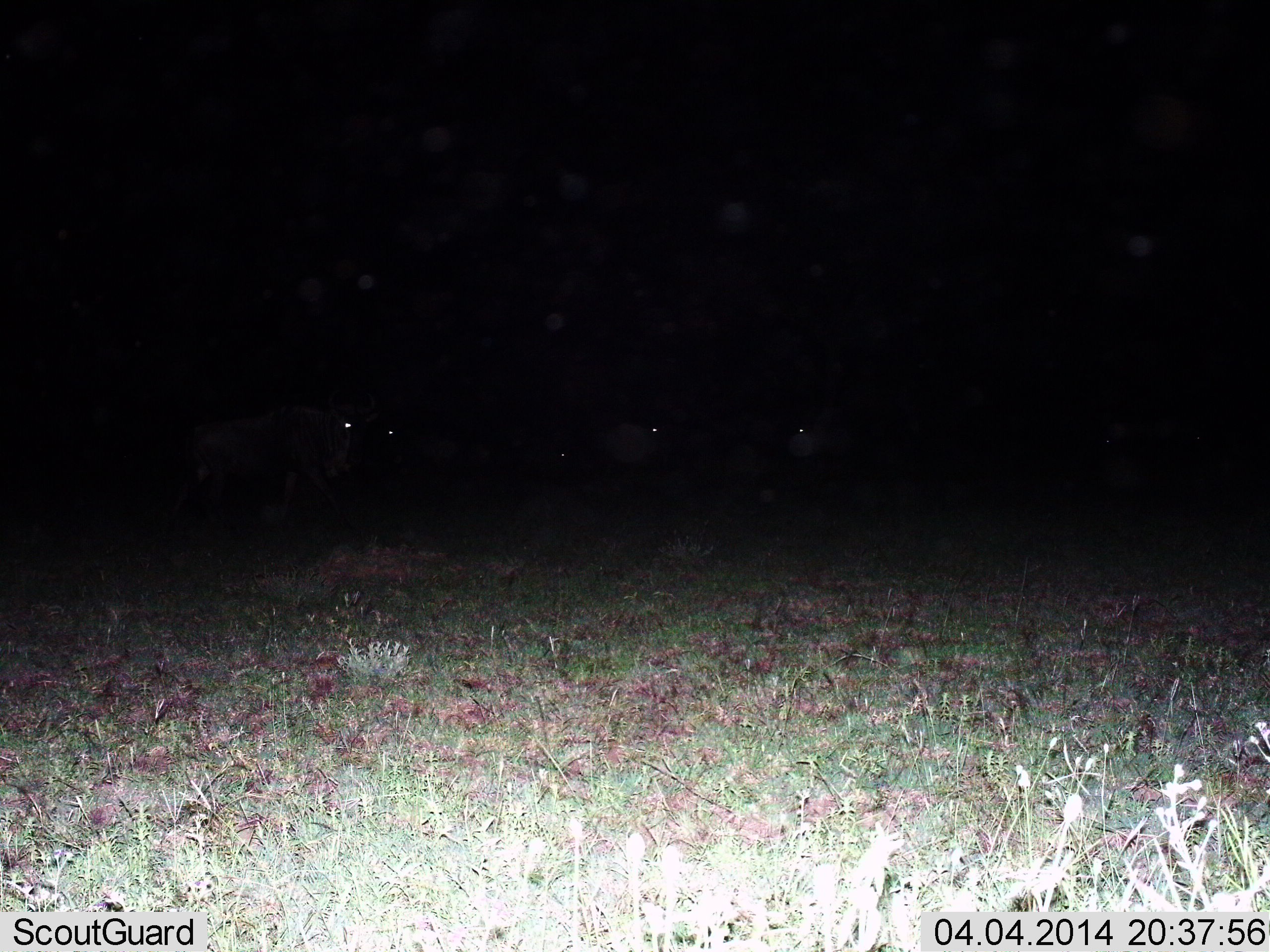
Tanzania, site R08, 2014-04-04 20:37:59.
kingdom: Animalia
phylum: Chordata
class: Mammalia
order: Artiodactyla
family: Bovidae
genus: Connochaetes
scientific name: Connochaetes taurinus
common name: blue wildebeest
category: wildebeest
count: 5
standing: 50%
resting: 0%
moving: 40%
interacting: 0%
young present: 0%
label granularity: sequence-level